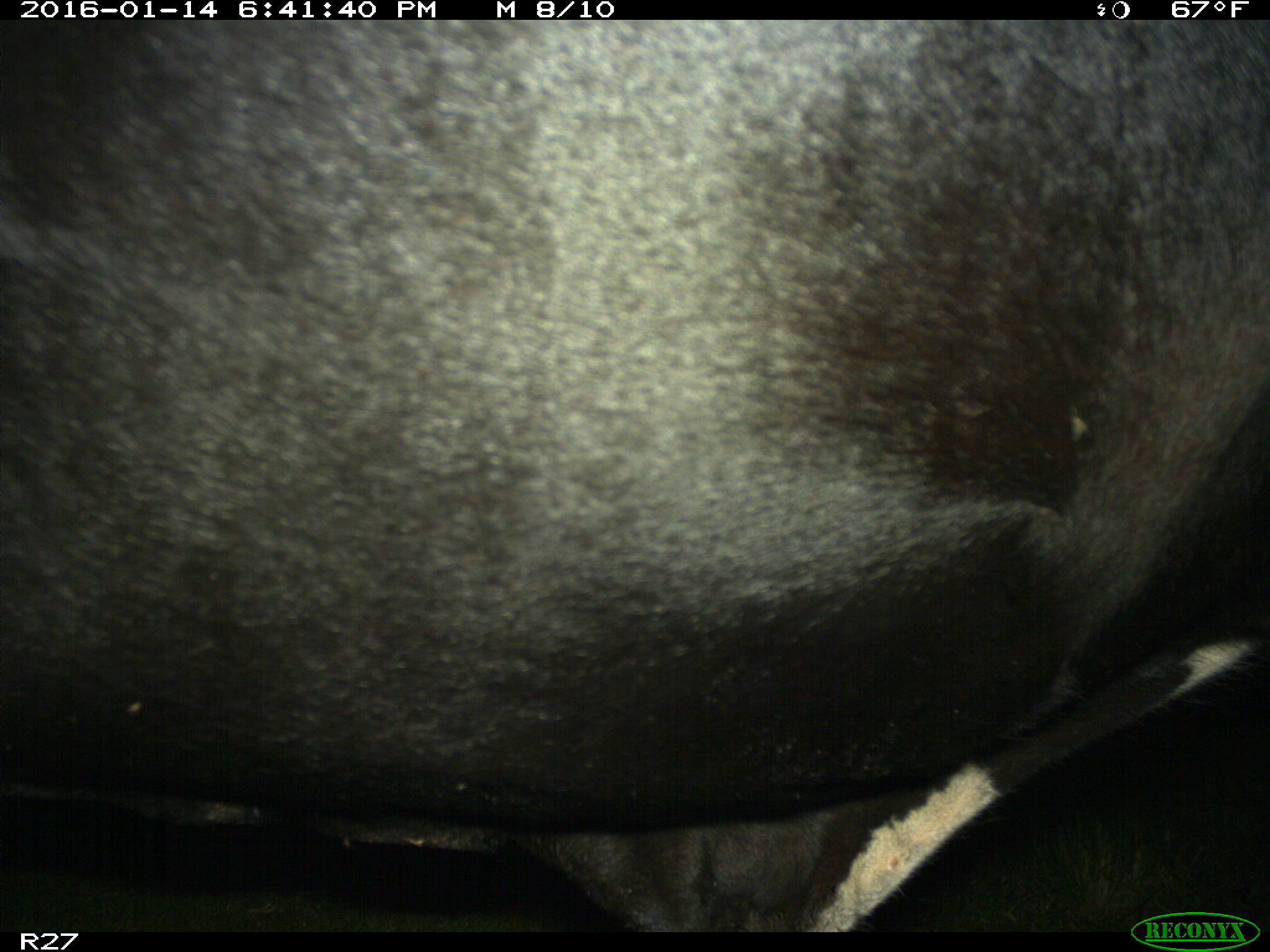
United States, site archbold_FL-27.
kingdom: Animalia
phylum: Chordata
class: Mammalia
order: Artiodactyla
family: Bovidae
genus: Bos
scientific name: Bos taurus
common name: domestic cow